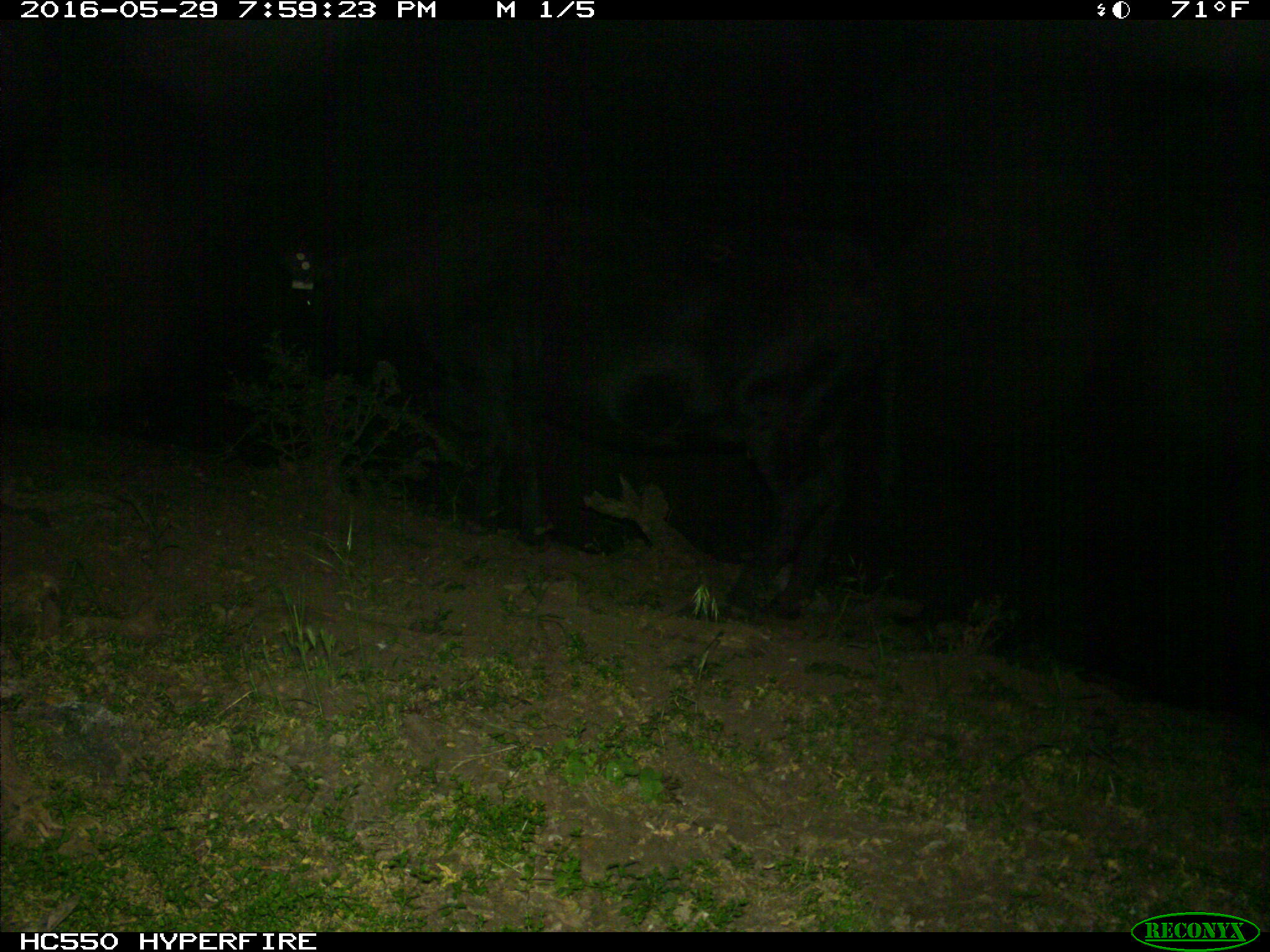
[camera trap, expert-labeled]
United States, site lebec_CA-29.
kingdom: Animalia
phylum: Chordata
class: Mammalia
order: Artiodactyla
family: Bovidae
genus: Bos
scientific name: Bos taurus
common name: domestic cow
Bos taurus (domestic cow).